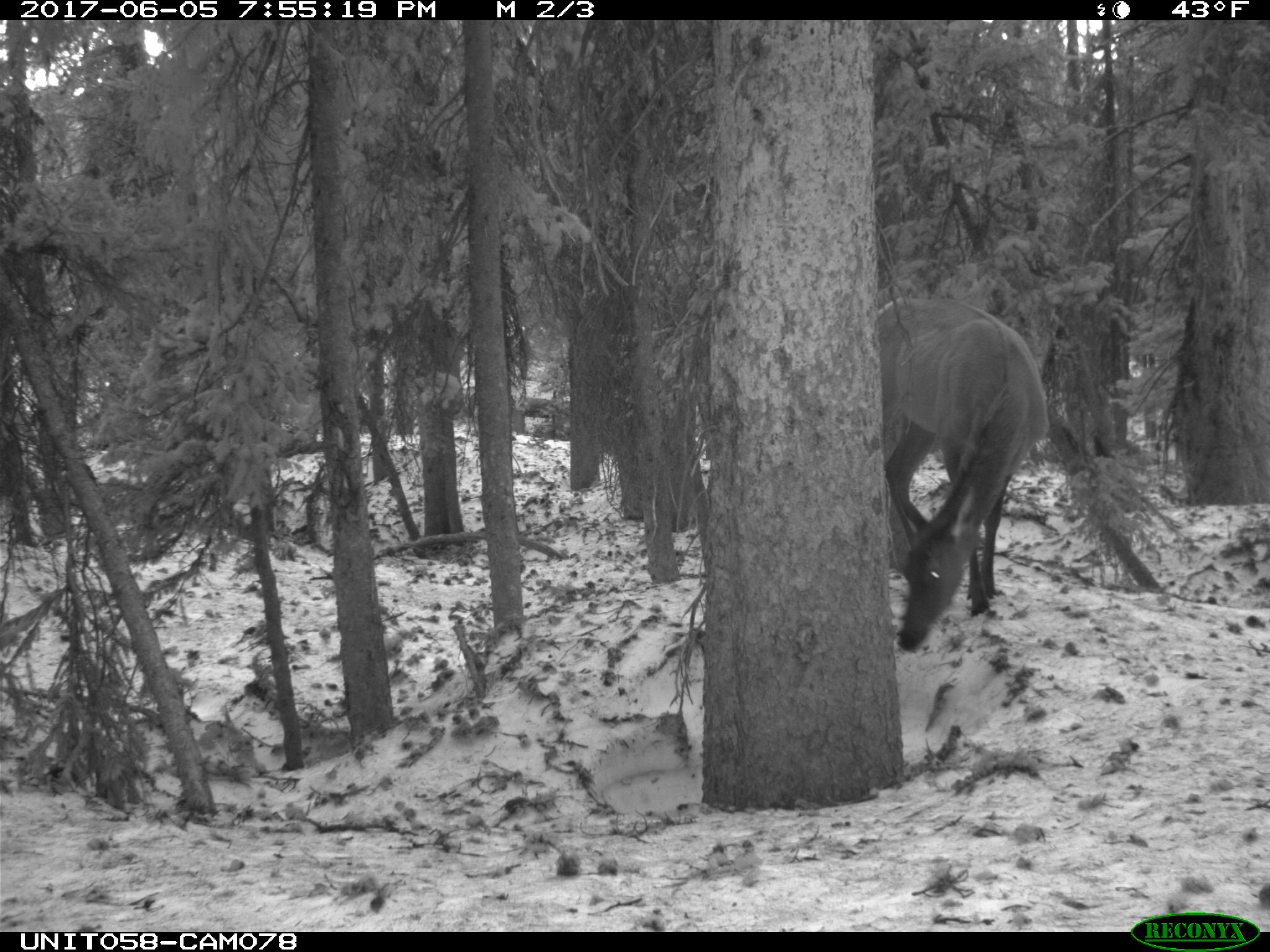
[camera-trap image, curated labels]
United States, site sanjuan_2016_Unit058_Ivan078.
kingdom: Animalia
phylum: Chordata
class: Mammalia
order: Artiodactyla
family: Cervidae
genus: Cervus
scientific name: Cervus elaphus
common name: red deer